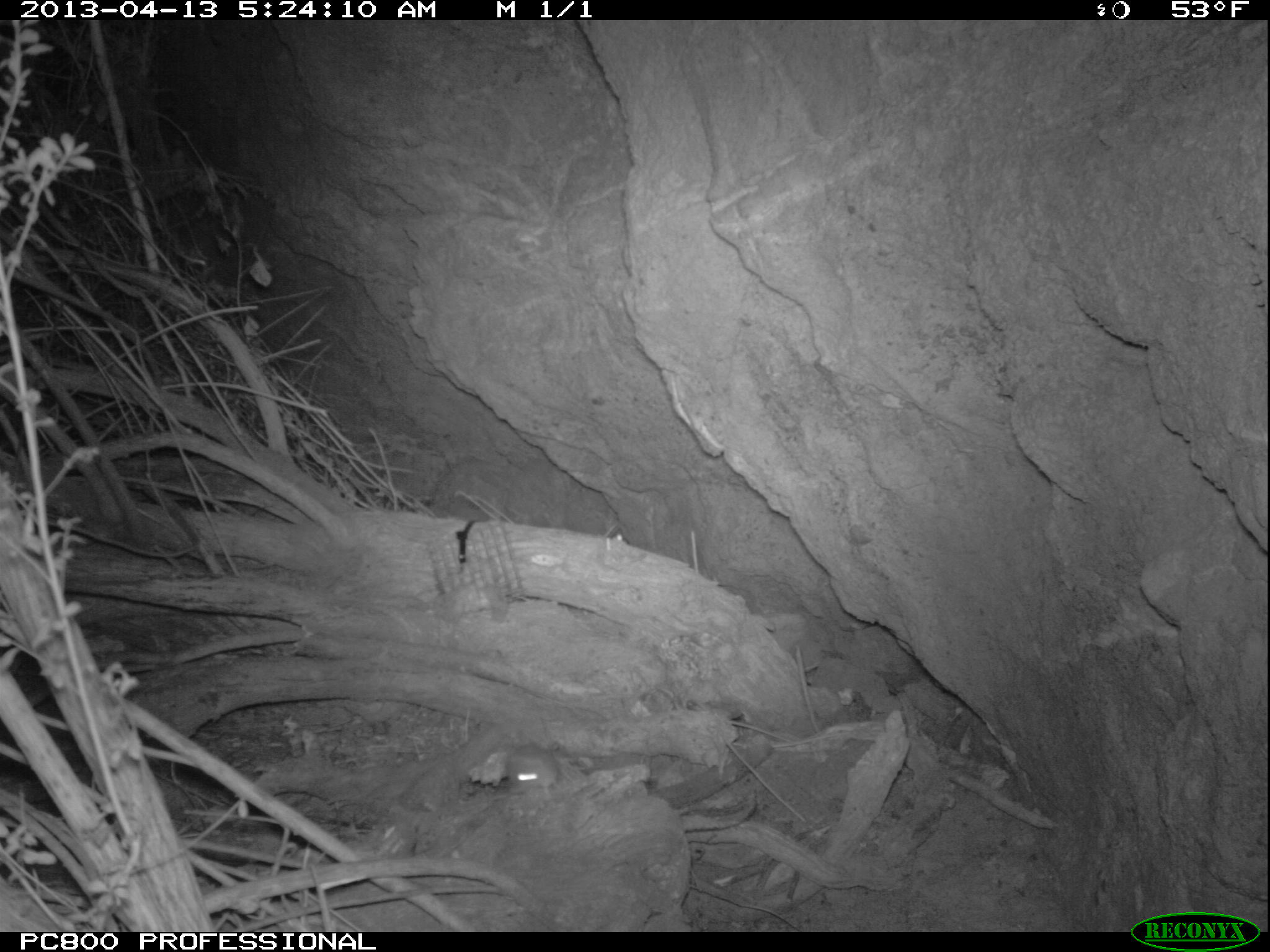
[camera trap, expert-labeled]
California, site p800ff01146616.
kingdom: Animalia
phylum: Chordata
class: Mammalia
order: Rodentia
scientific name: Rodentia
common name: rodent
Rodent (Rodentia).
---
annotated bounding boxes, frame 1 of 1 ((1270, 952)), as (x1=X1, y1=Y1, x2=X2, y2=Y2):
rodent: (x1=505, y1=715, x2=556, y2=801)